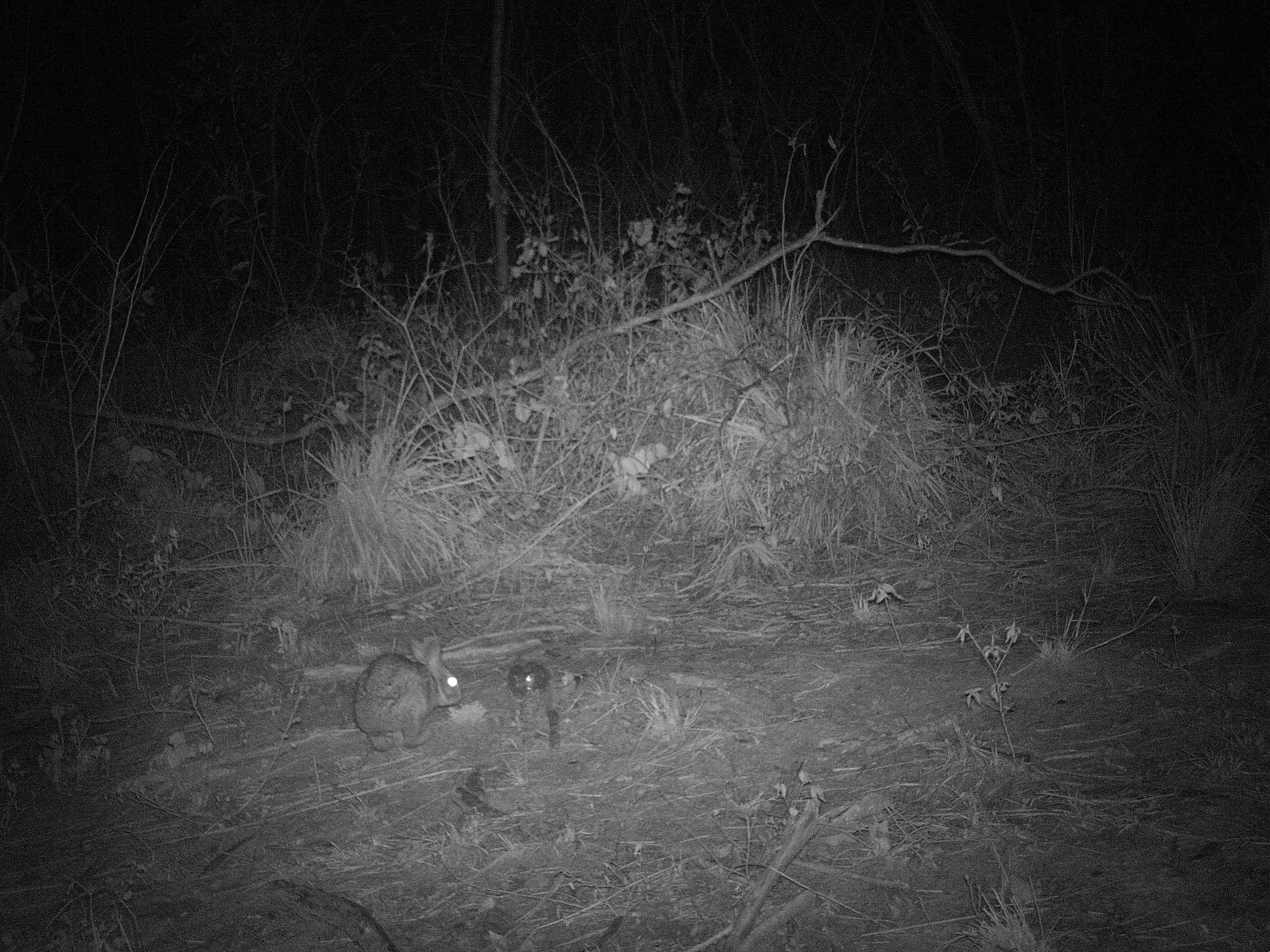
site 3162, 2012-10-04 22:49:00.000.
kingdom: Animalia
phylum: Chordata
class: Mammalia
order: Lagomorpha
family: Leporidae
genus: Sylvilagus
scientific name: Sylvilagus brasiliensis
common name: tapeti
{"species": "Sylvilagus brasiliensis (tapeti)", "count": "1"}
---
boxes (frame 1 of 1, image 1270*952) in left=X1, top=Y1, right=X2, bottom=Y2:
sylvilagus brasiliensis: left=354, top=639, right=462, bottom=751